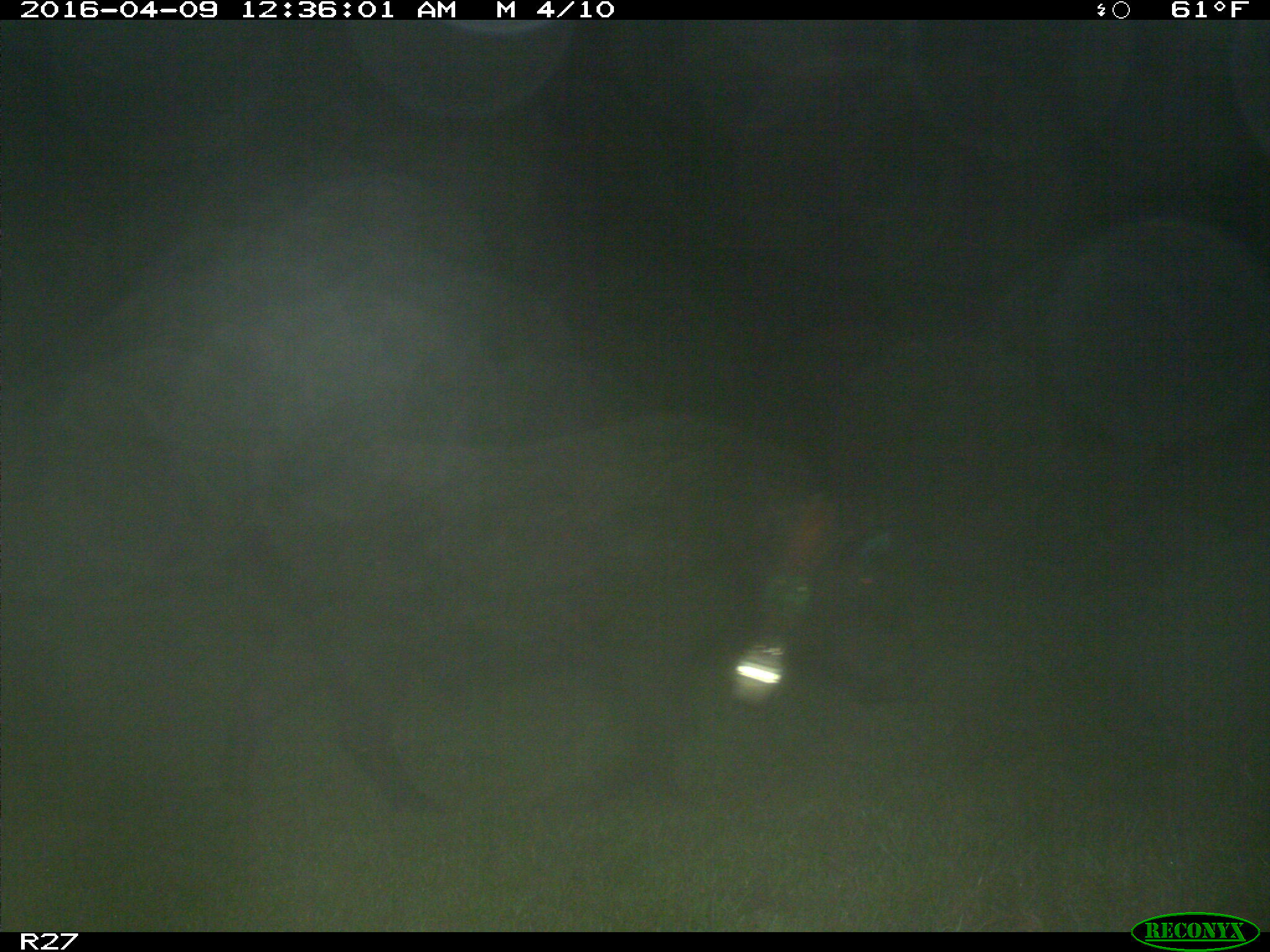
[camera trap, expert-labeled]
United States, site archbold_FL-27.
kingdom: Animalia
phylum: Chordata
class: Mammalia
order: Artiodactyla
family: Suidae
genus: Sus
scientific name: Sus scrofa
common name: wild boar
Sus scrofa (wild boar).